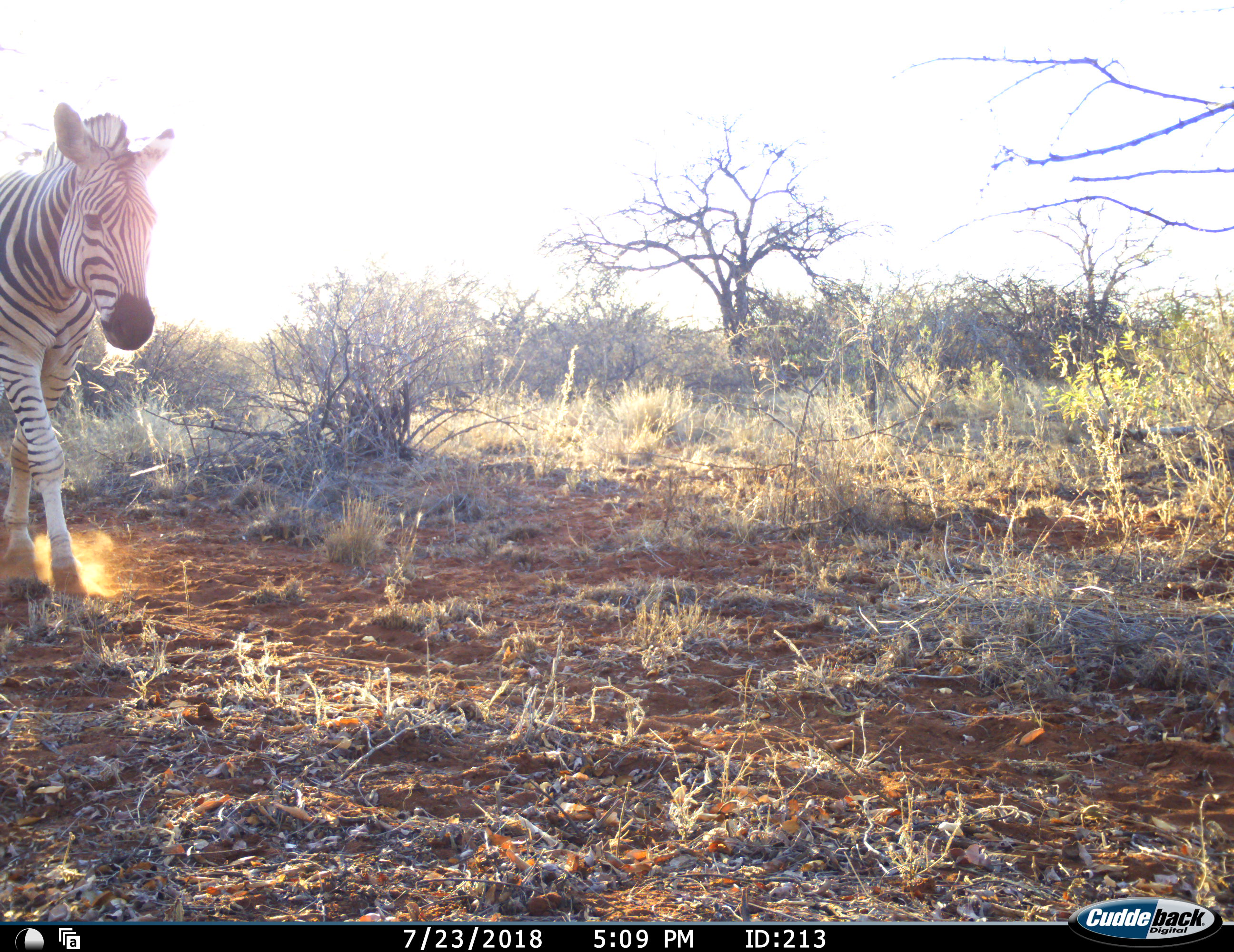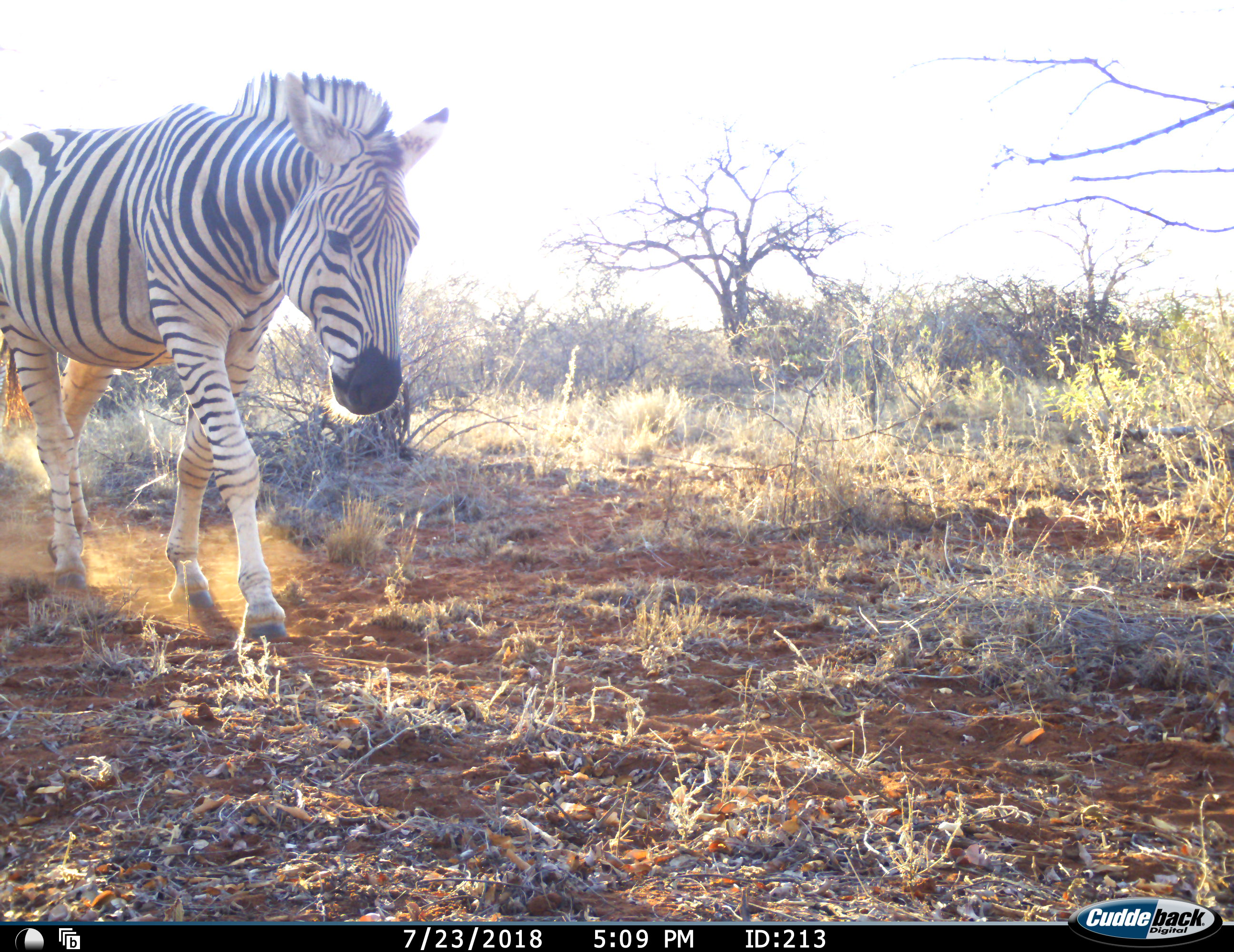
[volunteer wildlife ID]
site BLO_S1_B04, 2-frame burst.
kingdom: Animalia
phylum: Chordata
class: Mammalia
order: Perissodactyla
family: Equidae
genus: Equus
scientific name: Equus quagga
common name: plains zebra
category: zebraplains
Zebraplains (plains zebra) (Equus quagga), count 1. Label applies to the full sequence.